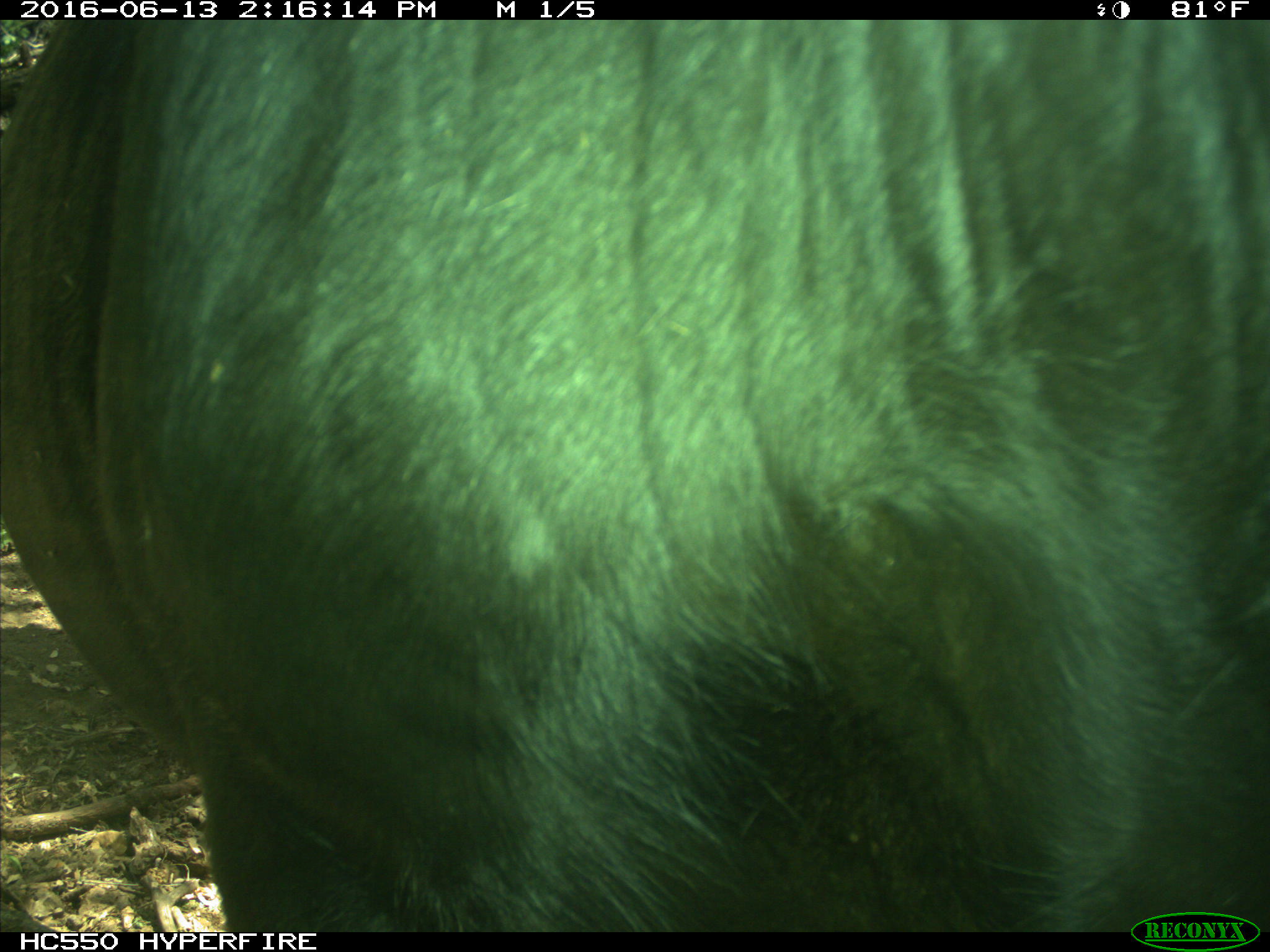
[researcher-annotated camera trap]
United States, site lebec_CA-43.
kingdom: Animalia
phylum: Chordata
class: Mammalia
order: Artiodactyla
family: Bovidae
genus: Bos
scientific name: Bos taurus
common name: domestic cow